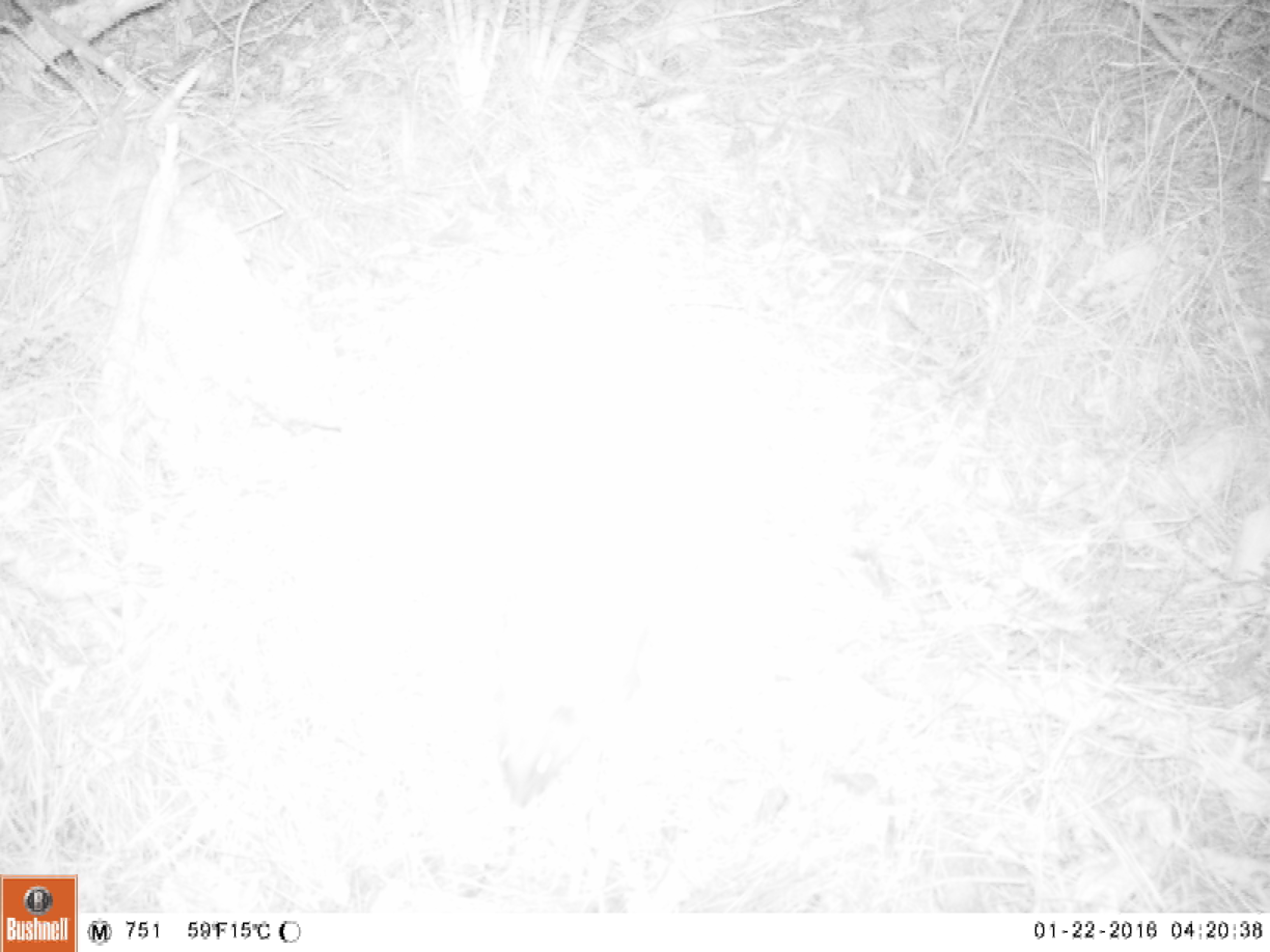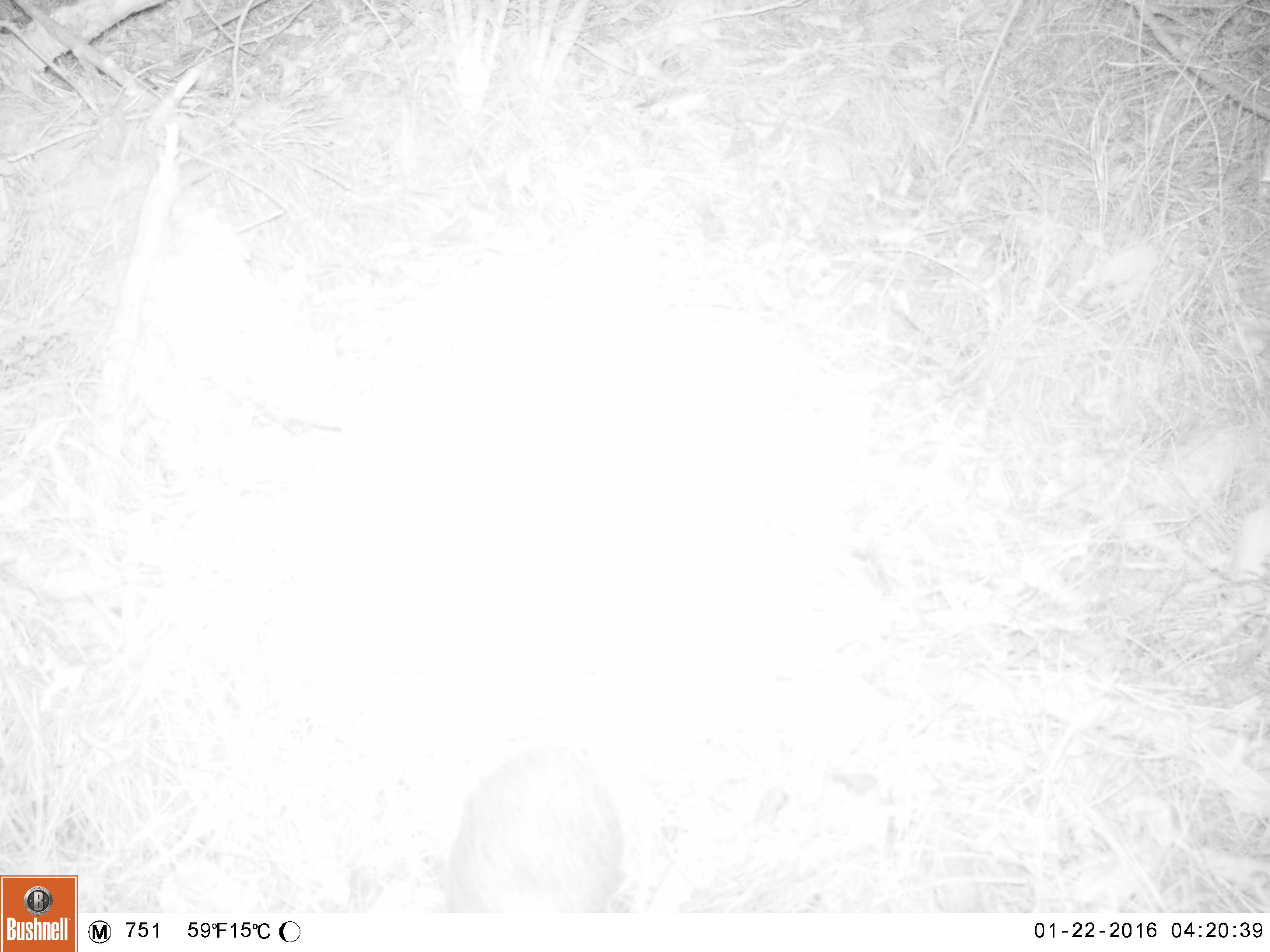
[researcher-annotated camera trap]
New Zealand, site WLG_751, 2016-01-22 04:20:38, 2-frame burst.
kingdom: Animalia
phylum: Chordata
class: Mammalia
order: Eulipotyphla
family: Erinaceidae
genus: Erinaceus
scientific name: Erinaceus europaeus europaeus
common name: european hedgehog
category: hedgehog